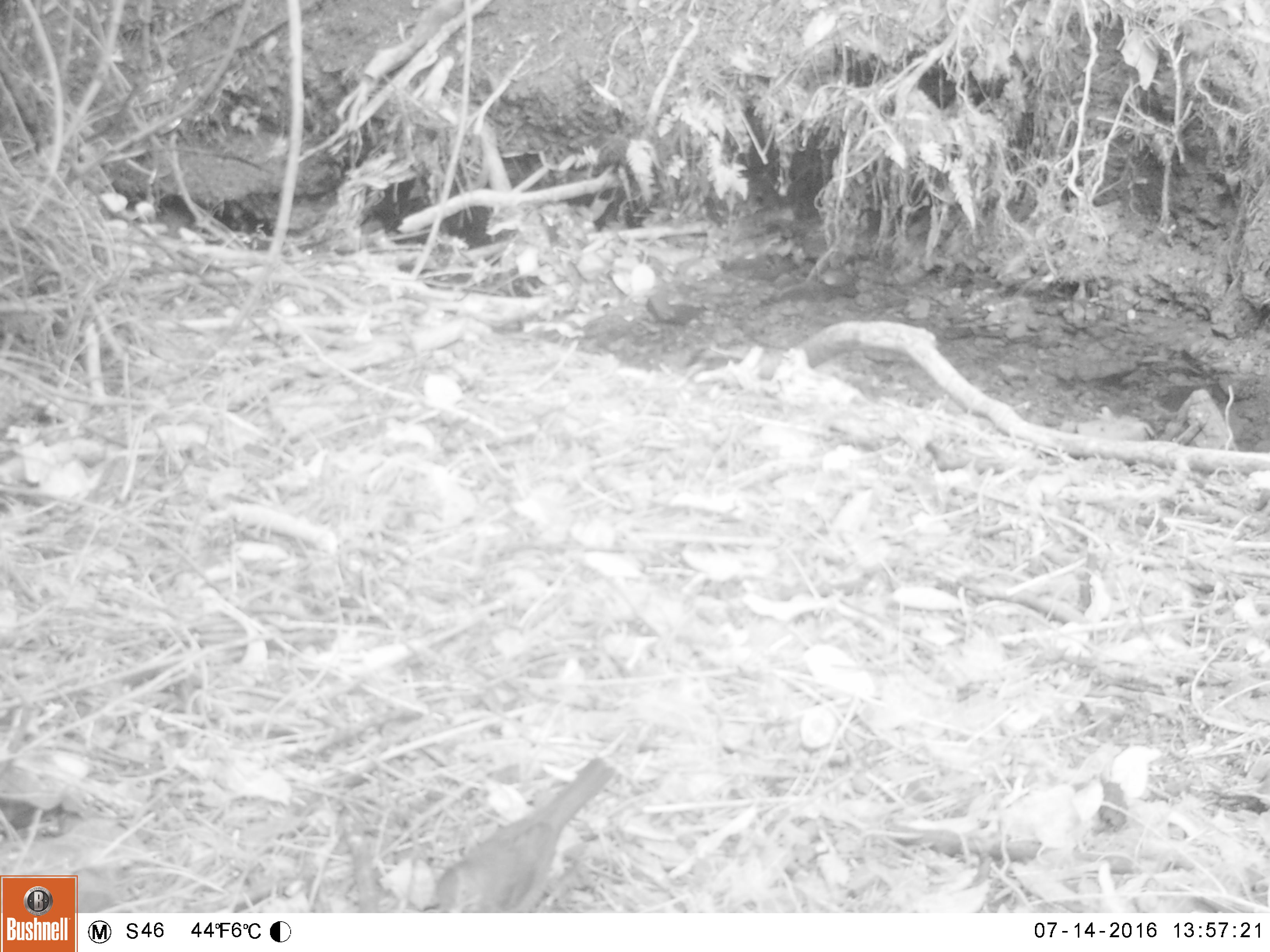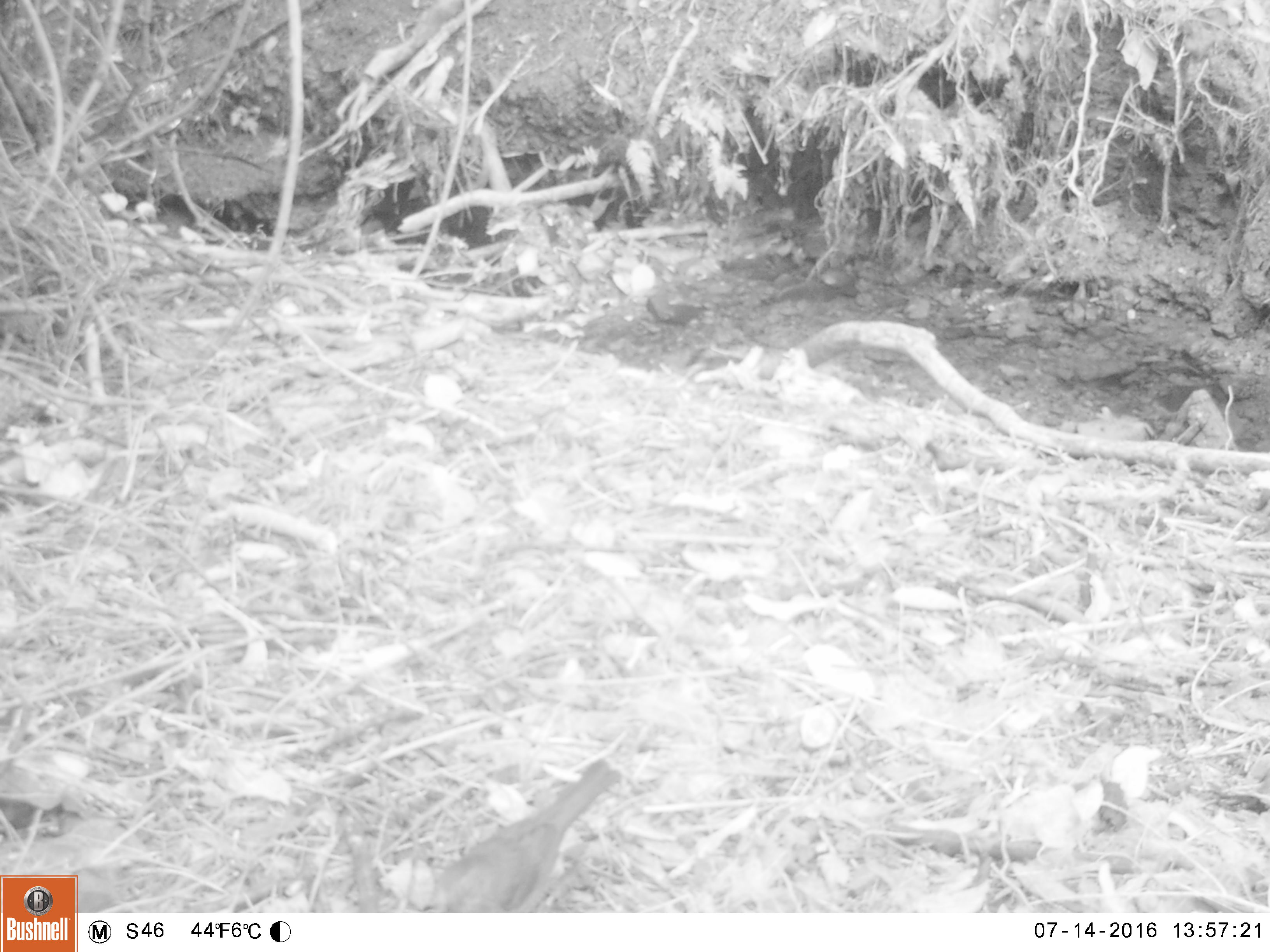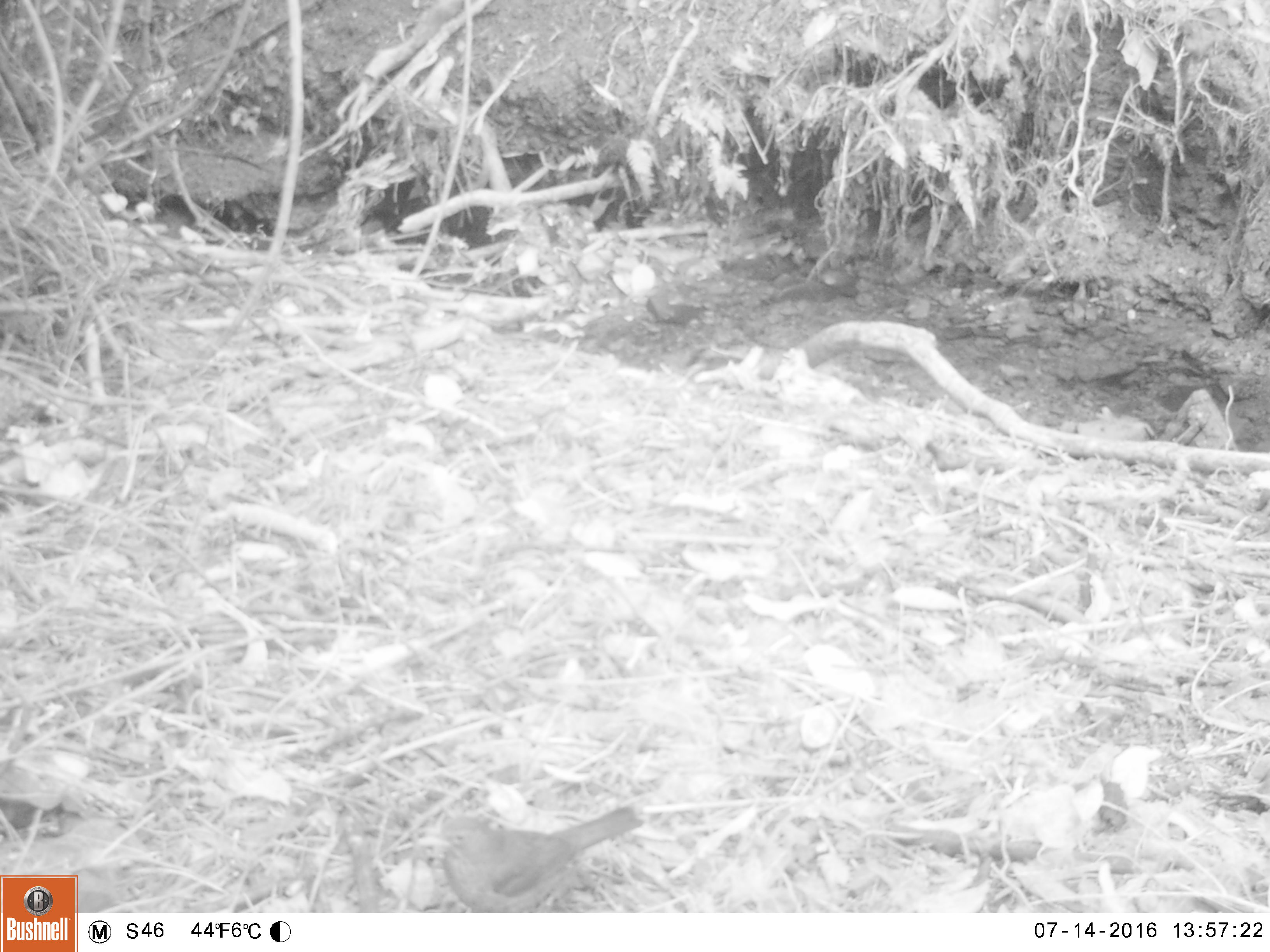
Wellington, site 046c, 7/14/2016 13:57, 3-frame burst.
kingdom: Animalia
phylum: Chordata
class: Aves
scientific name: Aves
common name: bird